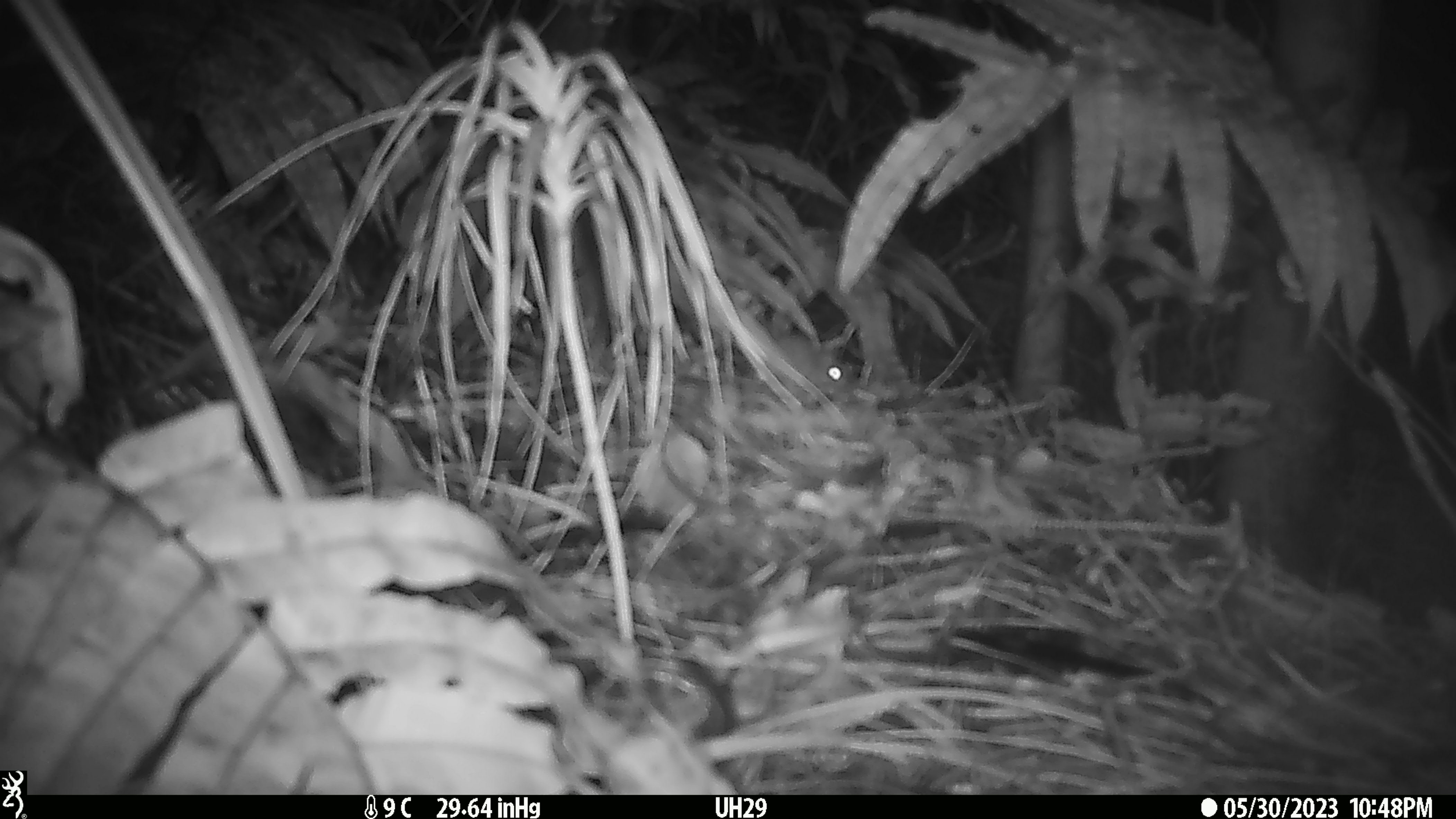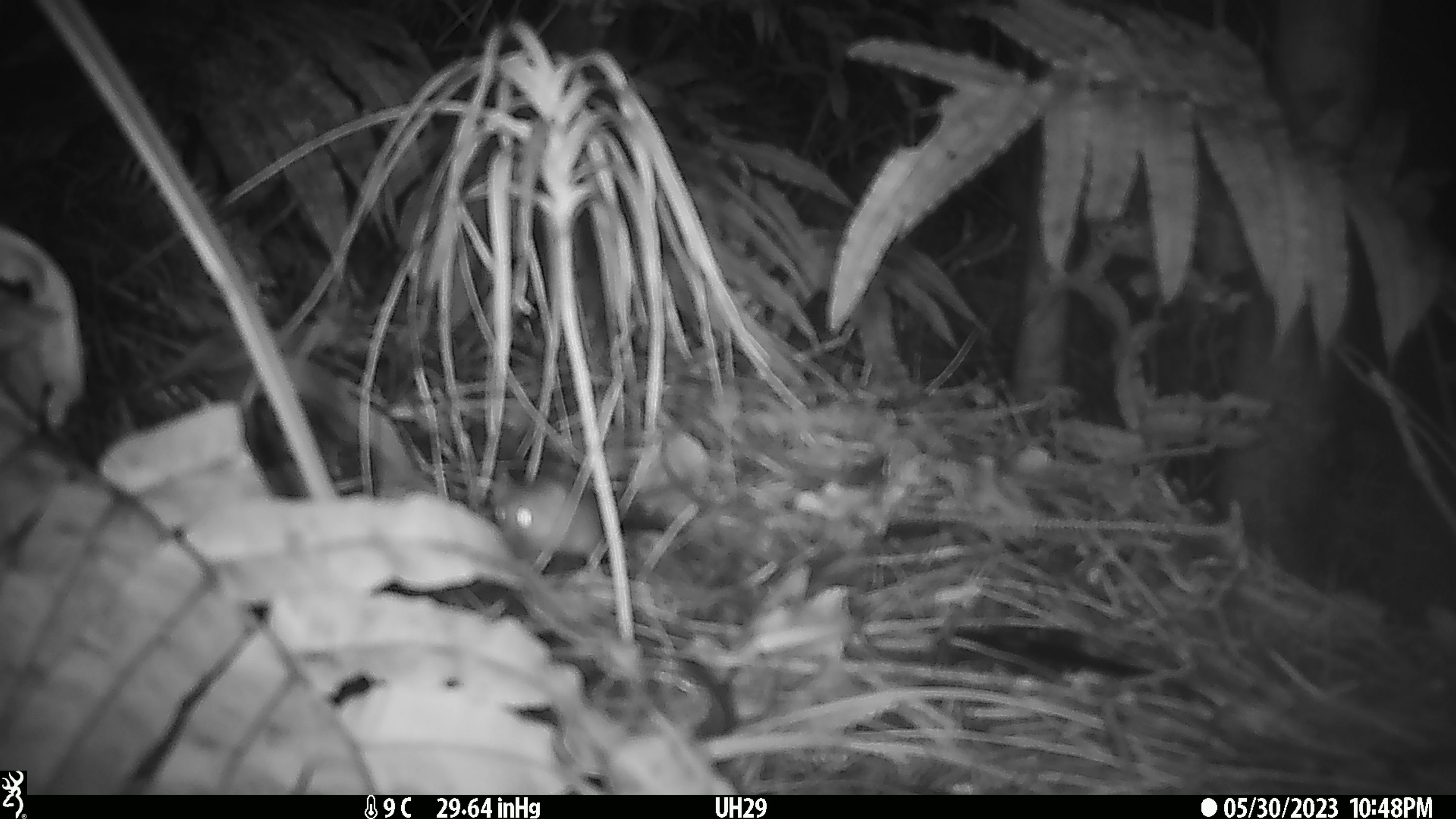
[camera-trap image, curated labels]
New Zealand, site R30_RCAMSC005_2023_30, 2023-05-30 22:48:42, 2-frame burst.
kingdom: Animalia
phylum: Chordata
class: Mammalia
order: Rodentia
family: Muridae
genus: Mus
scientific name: Mus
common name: mouse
Mouse (Mus).